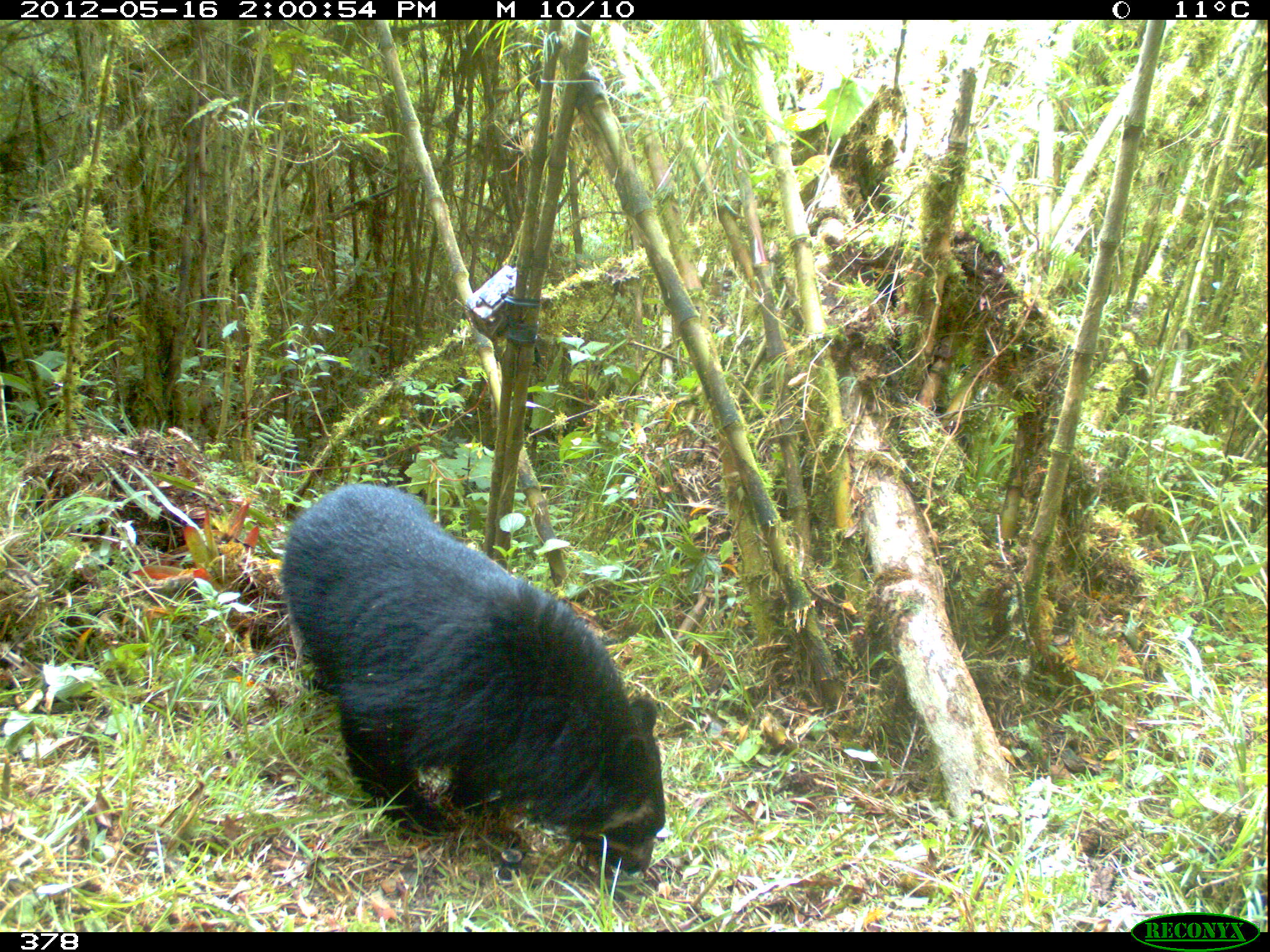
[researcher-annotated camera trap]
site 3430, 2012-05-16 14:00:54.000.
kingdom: Animalia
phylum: Chordata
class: Mammalia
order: Carnivora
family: Ursidae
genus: Tremarctos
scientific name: Tremarctos ornatus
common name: spectacled bear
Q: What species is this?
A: Tremarctos ornatus (spectacled bear).